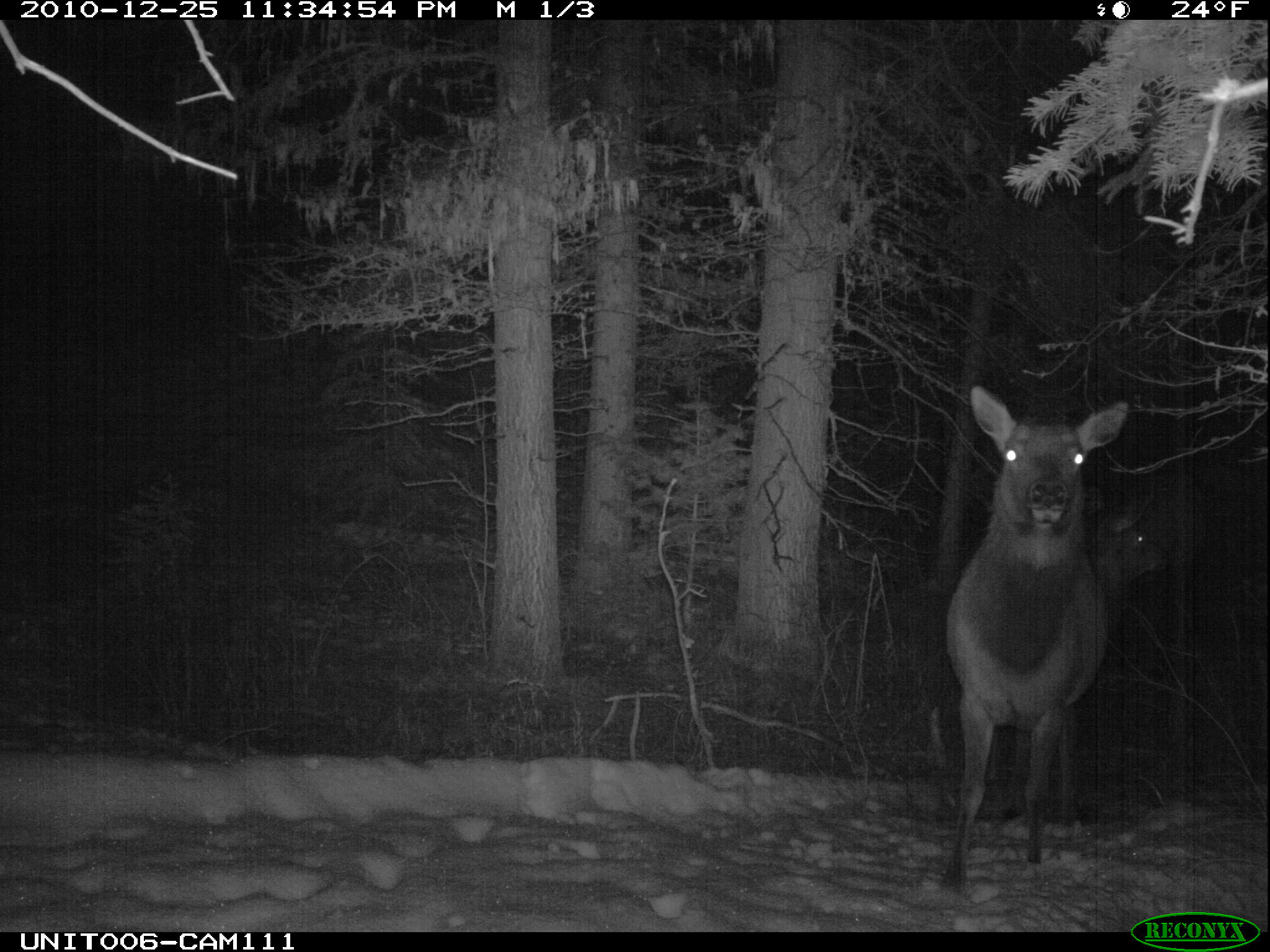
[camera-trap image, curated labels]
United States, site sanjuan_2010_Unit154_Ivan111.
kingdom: Animalia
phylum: Chordata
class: Mammalia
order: Artiodactyla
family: Cervidae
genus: Cervus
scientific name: Cervus elaphus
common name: red deer